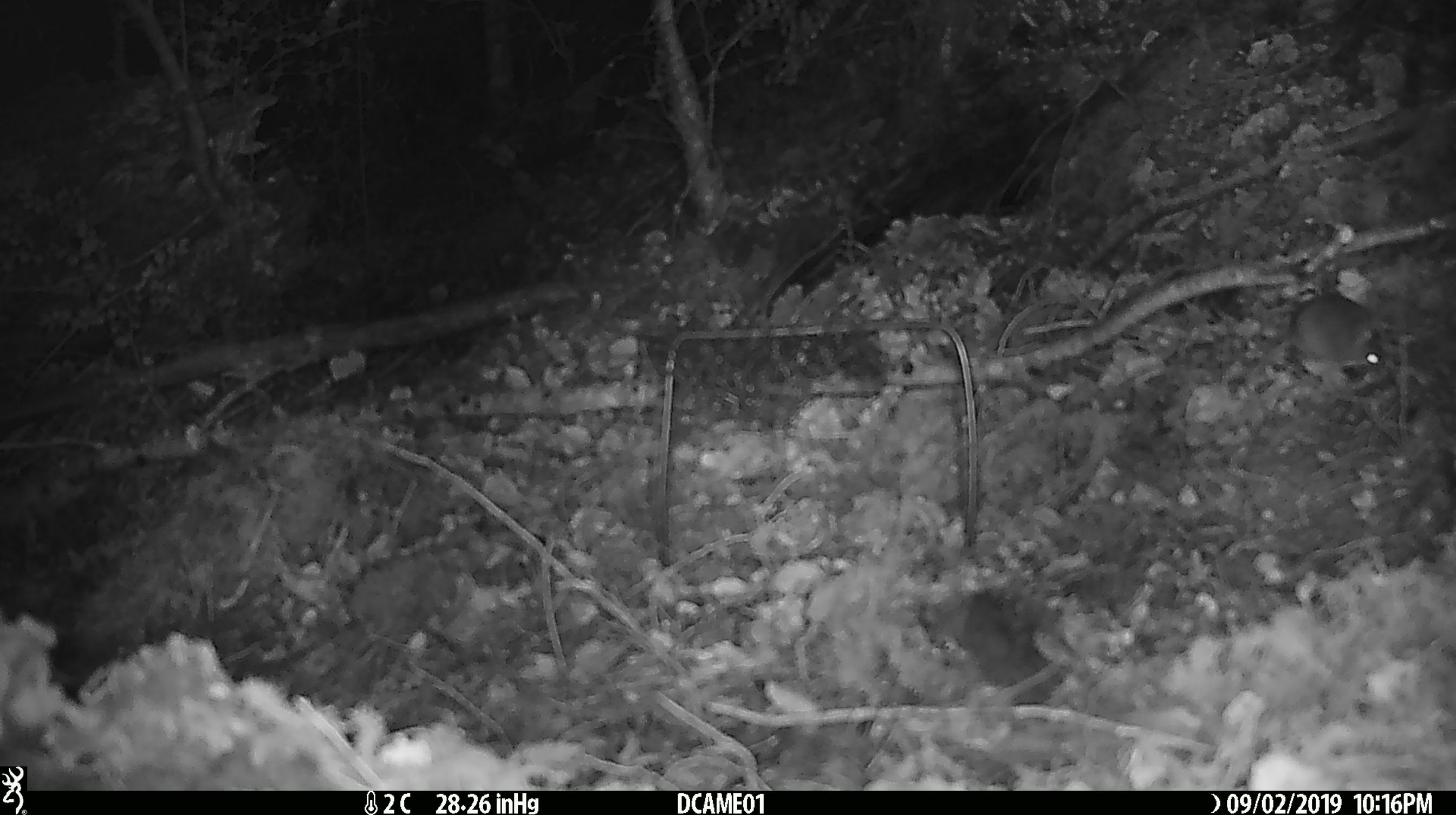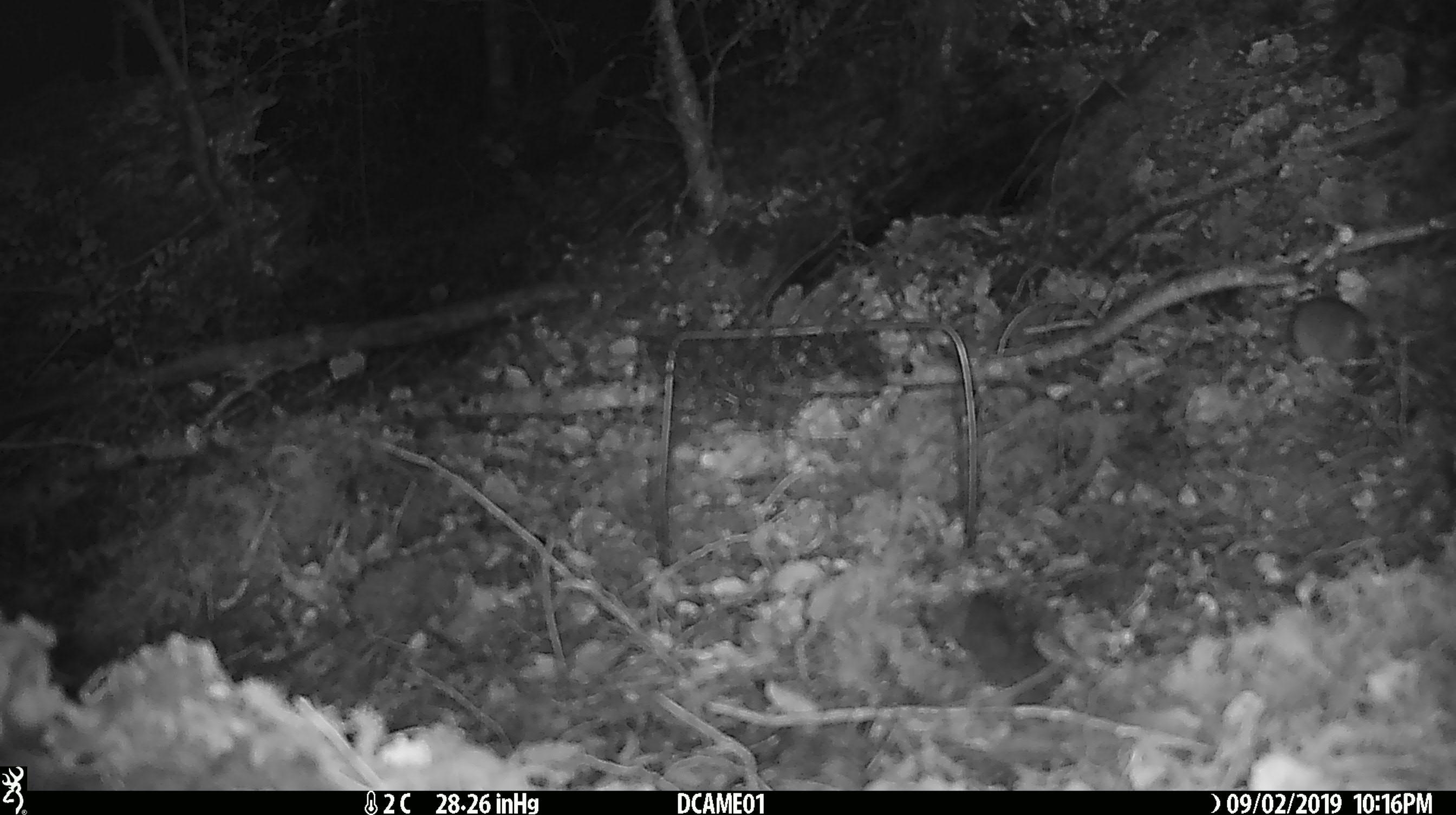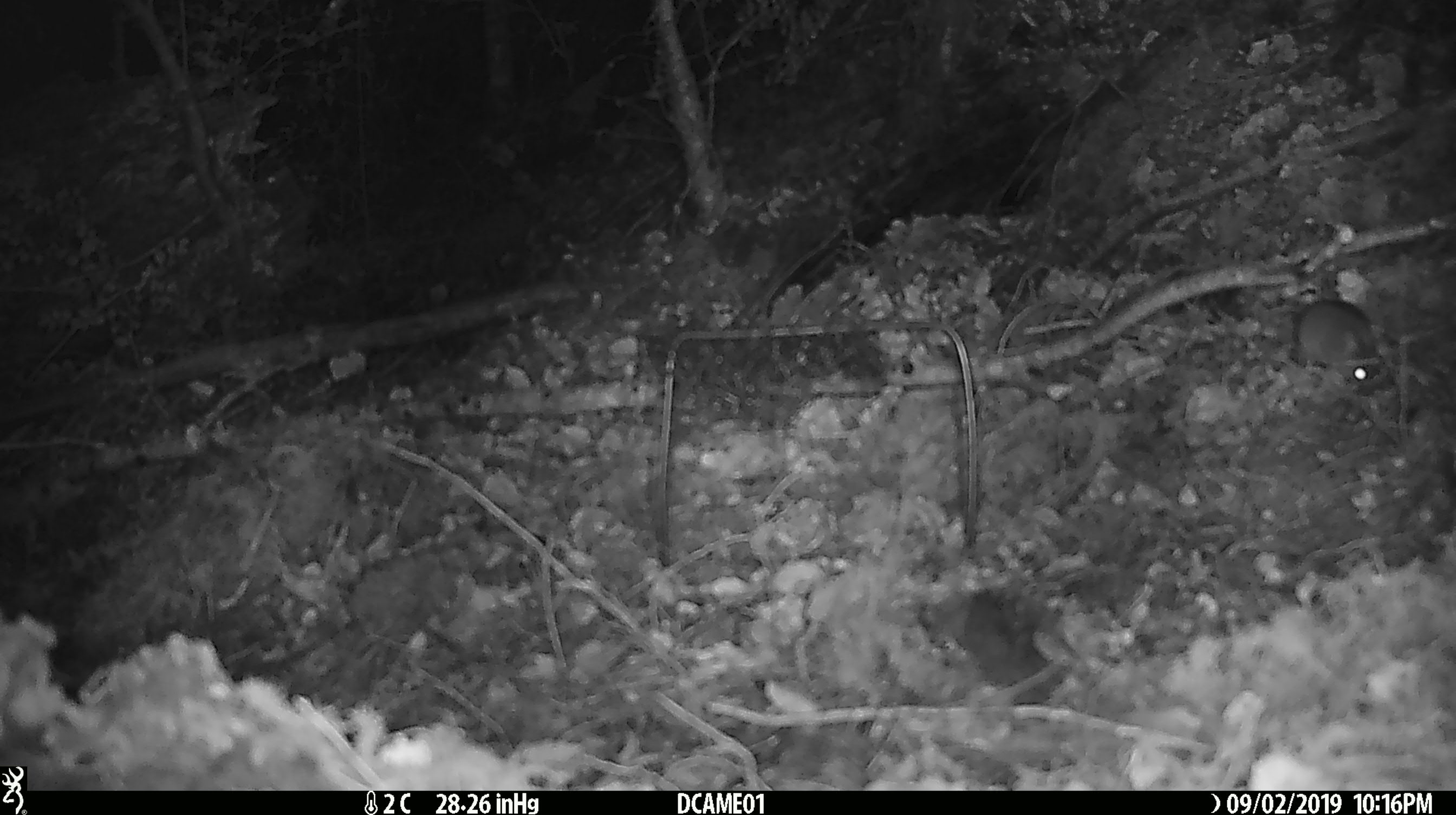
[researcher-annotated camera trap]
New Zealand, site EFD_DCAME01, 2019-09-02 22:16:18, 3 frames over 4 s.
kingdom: Animalia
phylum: Chordata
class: Mammalia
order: Rodentia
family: Muridae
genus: Mus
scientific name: Mus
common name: mouse